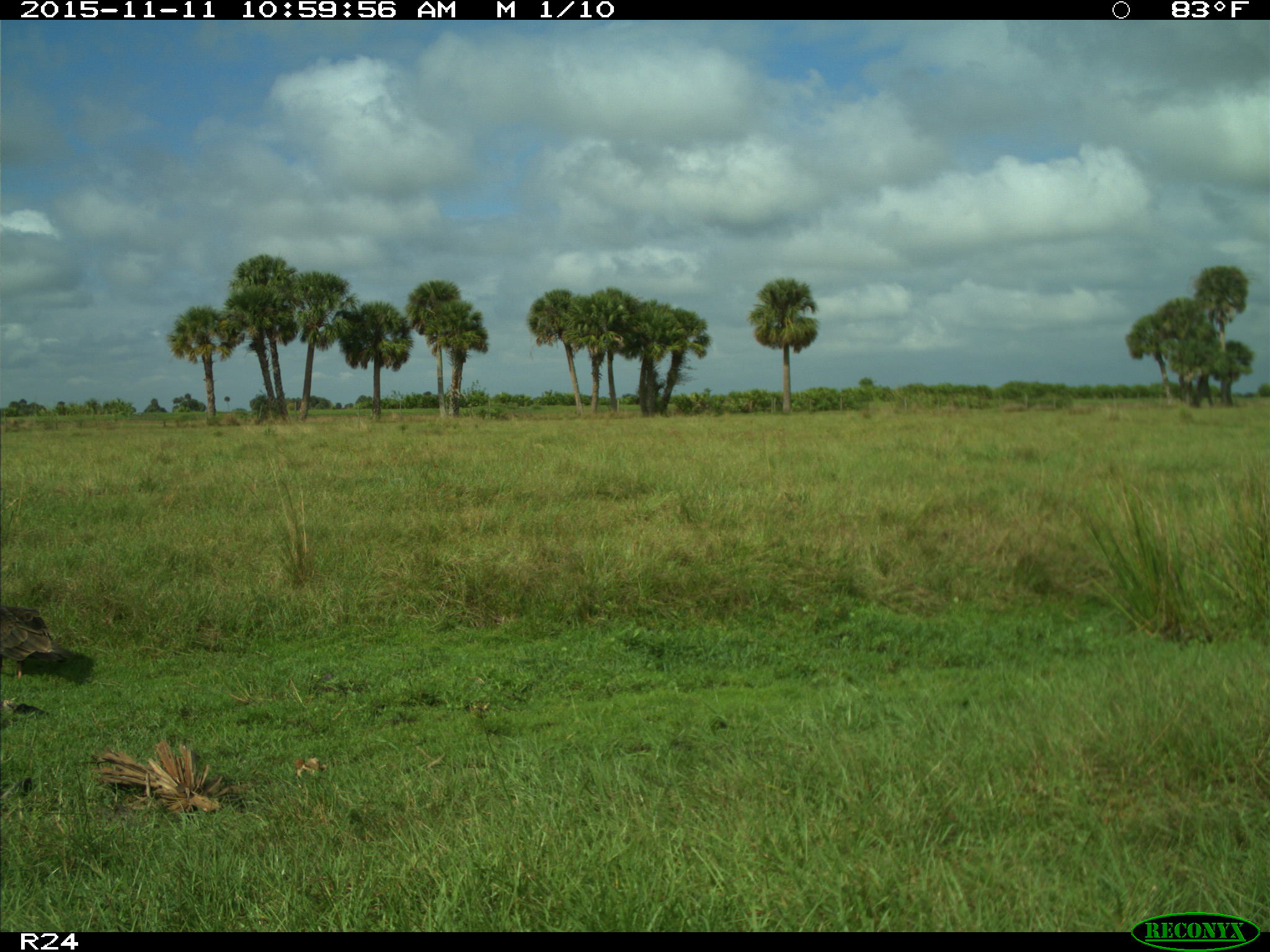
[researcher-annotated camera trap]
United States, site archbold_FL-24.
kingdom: Animalia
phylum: Chordata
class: Aves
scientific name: Aves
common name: birds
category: unidentified bird